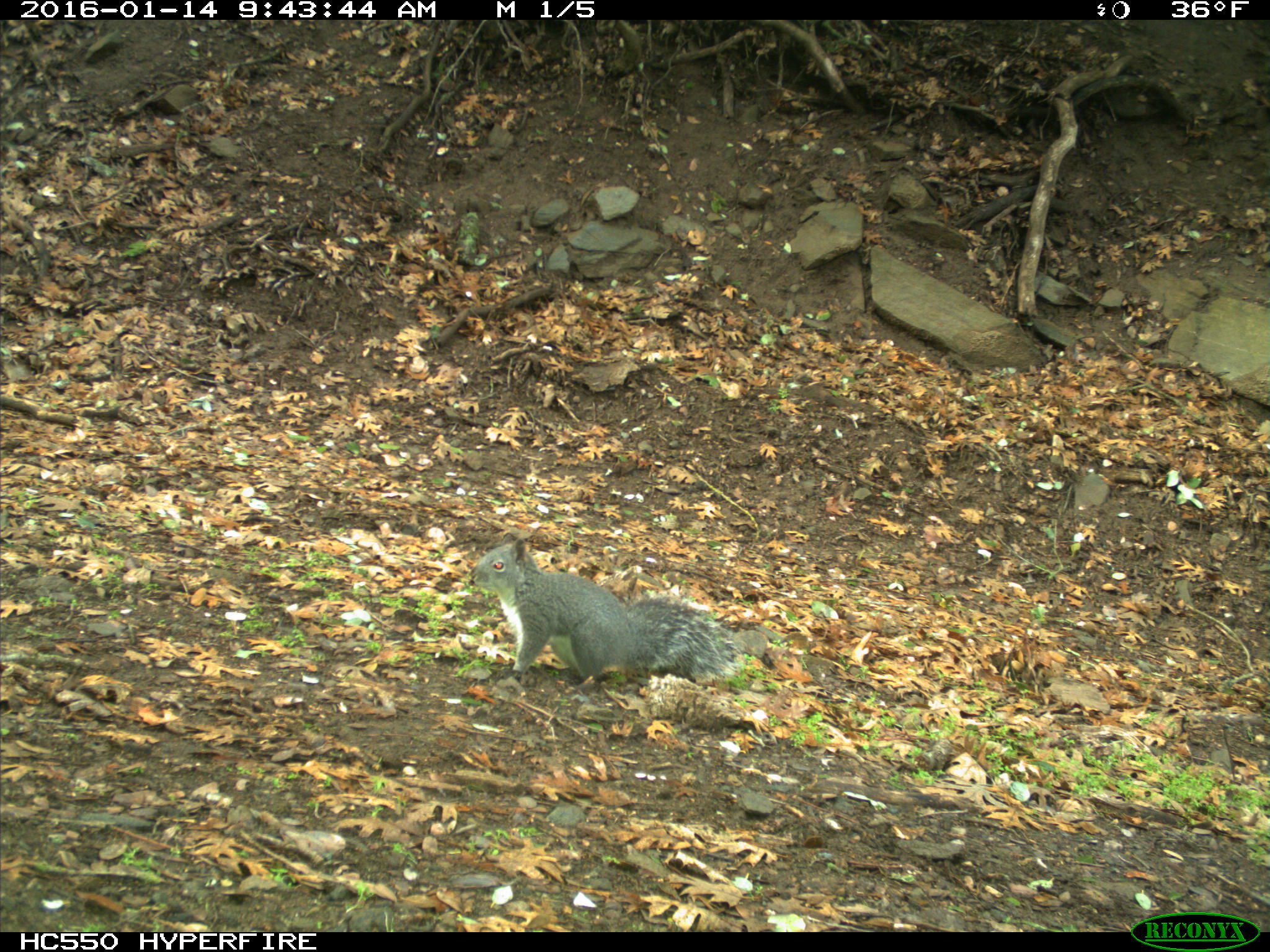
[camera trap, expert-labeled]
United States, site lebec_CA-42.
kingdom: Animalia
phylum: Chordata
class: Mammalia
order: Rodentia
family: Sciuridae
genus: Sciurus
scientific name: Sciurus carolinensis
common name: eastern gray squirrel